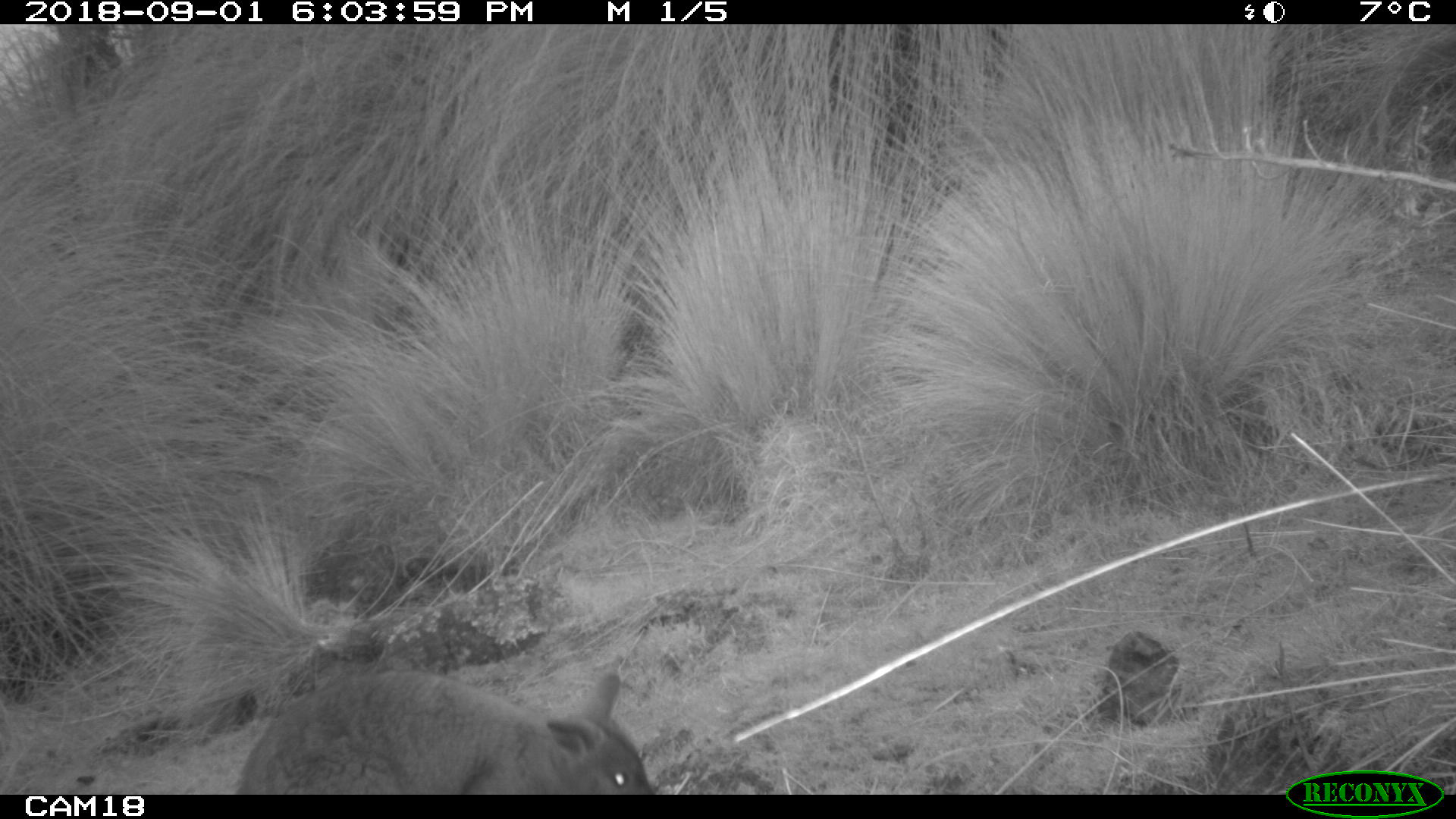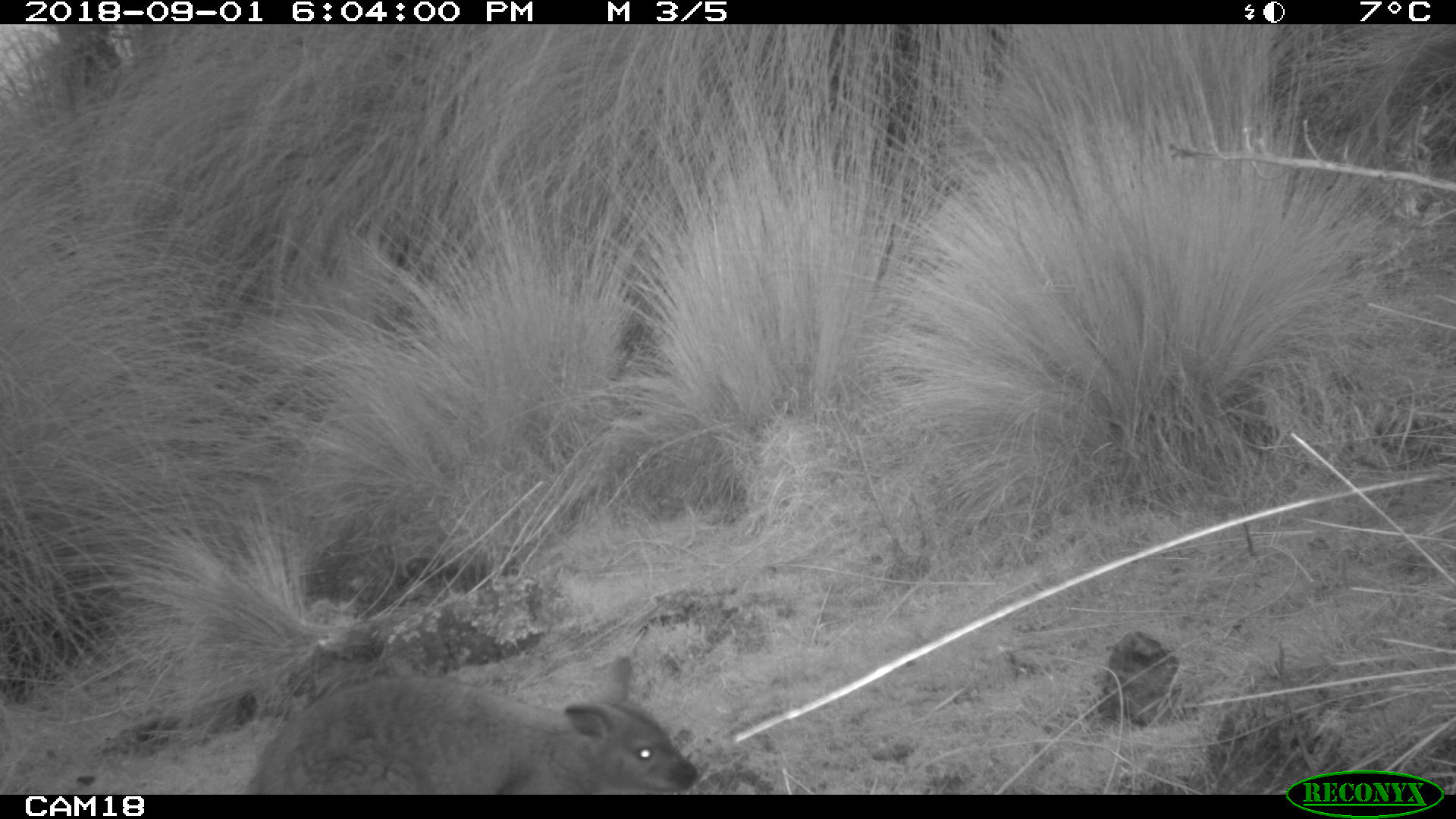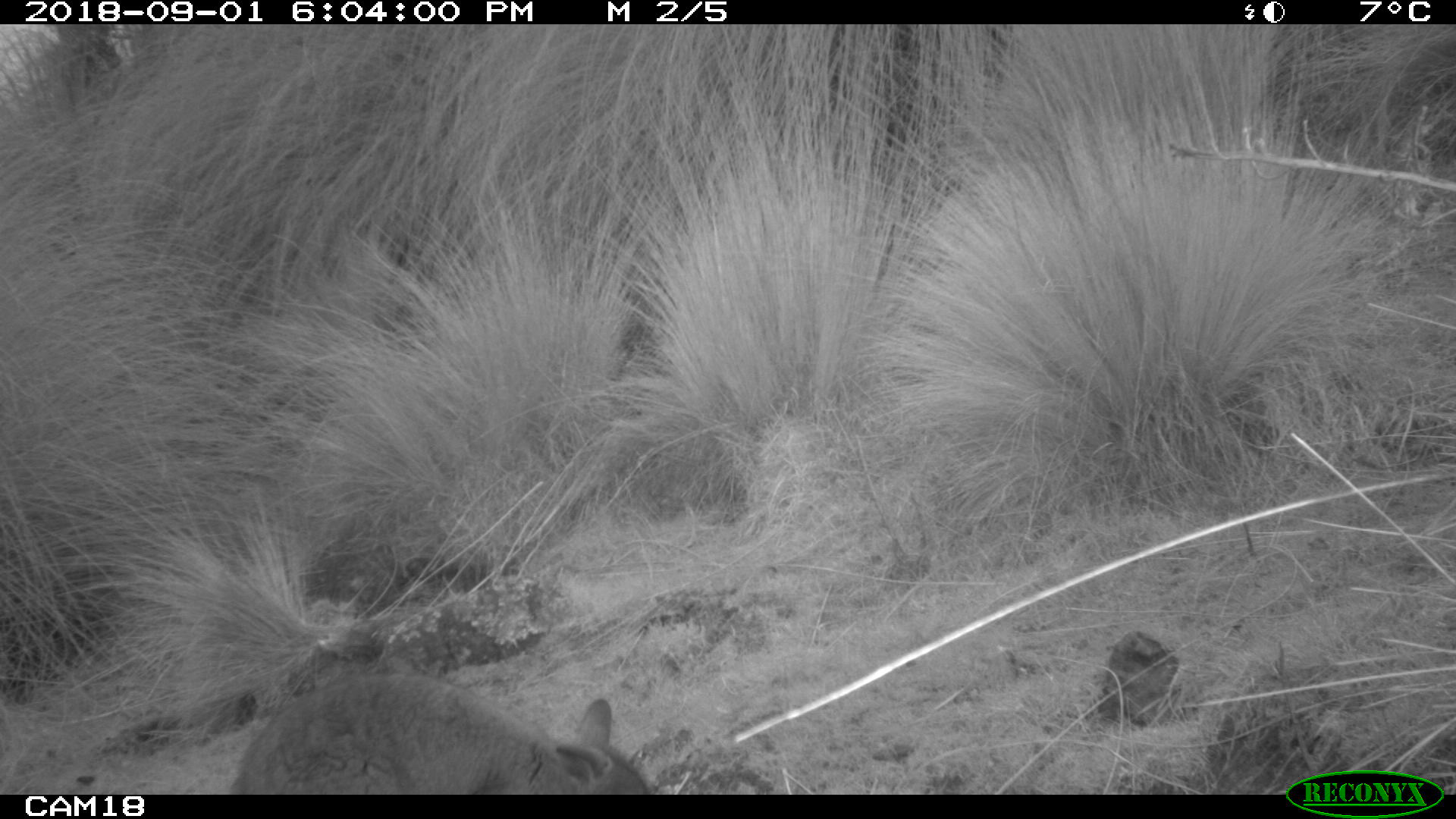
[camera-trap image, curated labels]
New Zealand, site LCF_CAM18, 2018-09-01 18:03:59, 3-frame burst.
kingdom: Animalia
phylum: Chordata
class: Mammalia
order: Diprotodontia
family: Macropodidae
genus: Notamacropus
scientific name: Notamacropus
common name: wallaby